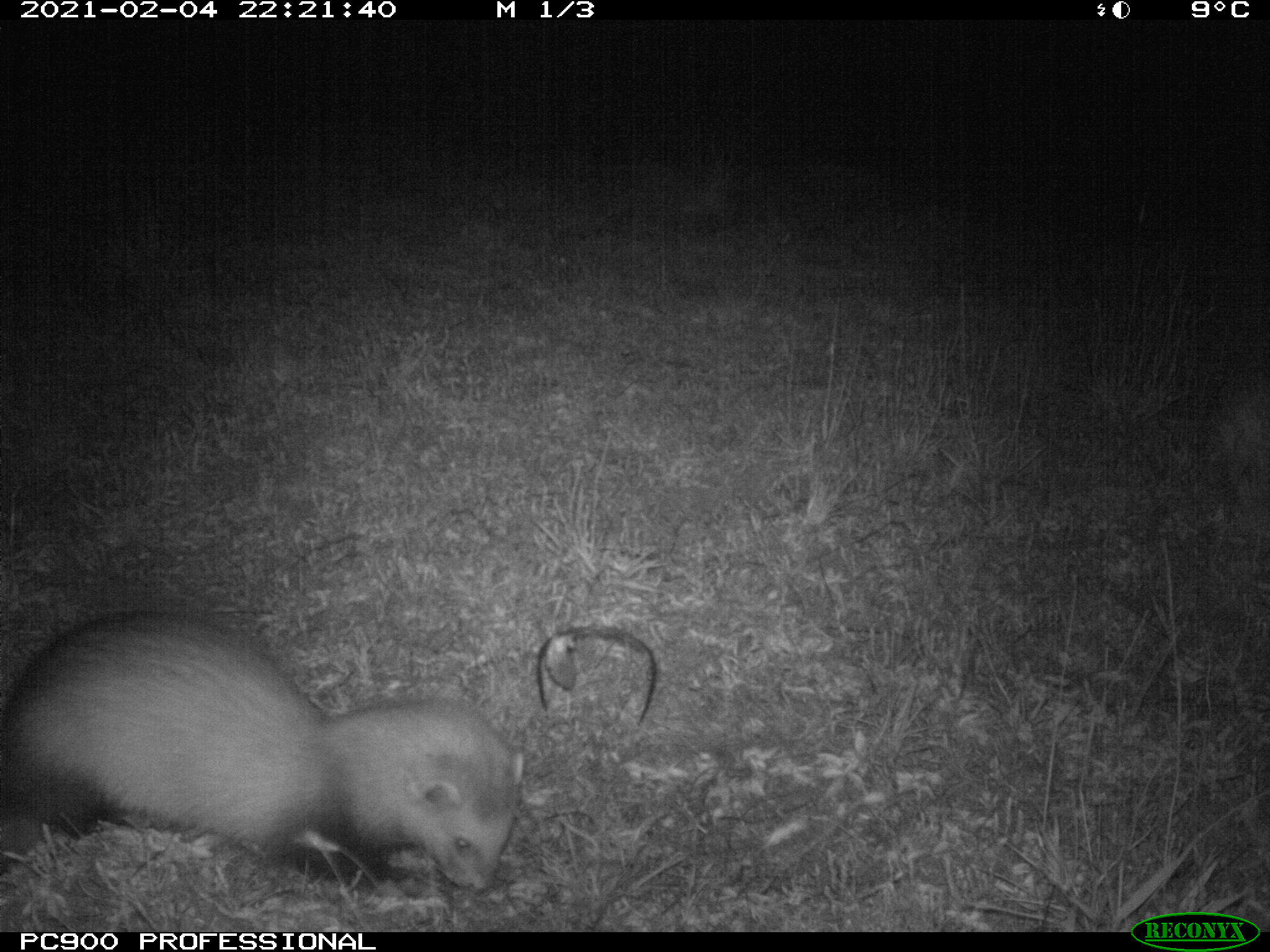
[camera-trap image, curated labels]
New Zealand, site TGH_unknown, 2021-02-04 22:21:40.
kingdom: Animalia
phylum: Chordata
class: Mammalia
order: Carnivora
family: Mustelidae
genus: Mustela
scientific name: Mustela furo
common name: ferret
Ferret (Mustela furo).